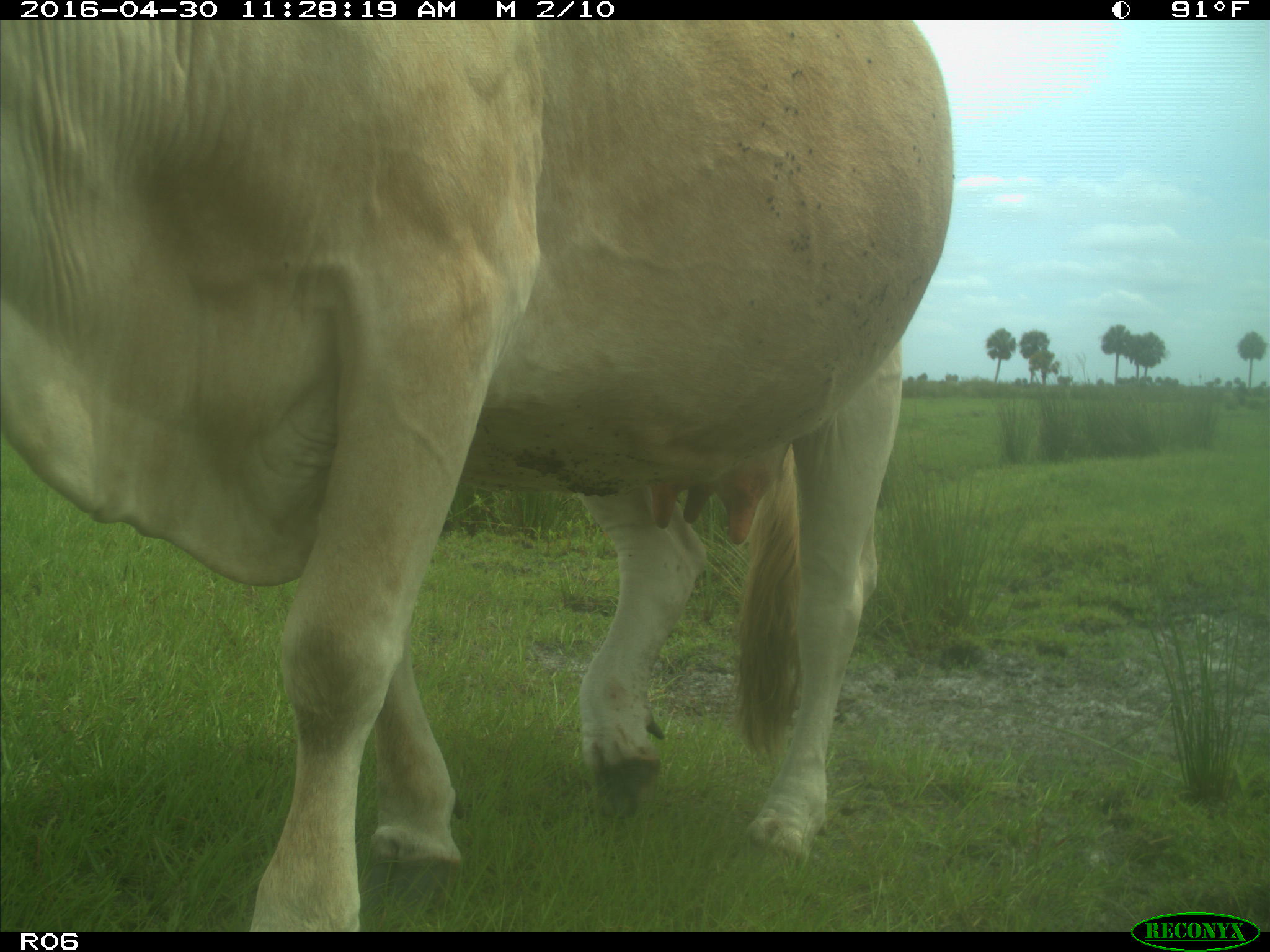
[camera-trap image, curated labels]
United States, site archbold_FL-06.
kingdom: Animalia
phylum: Chordata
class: Mammalia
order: Artiodactyla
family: Bovidae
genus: Bos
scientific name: Bos taurus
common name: domestic cow